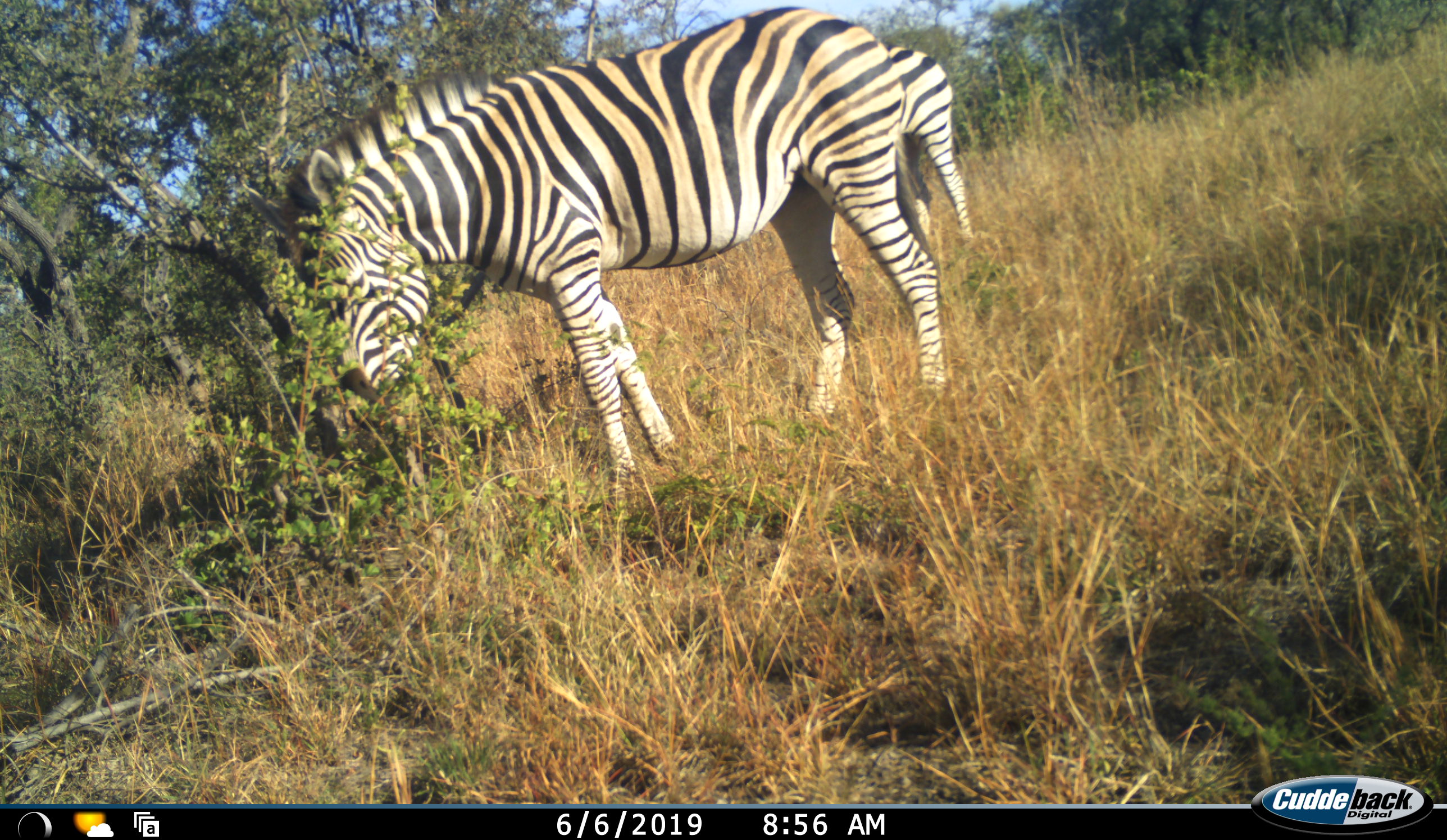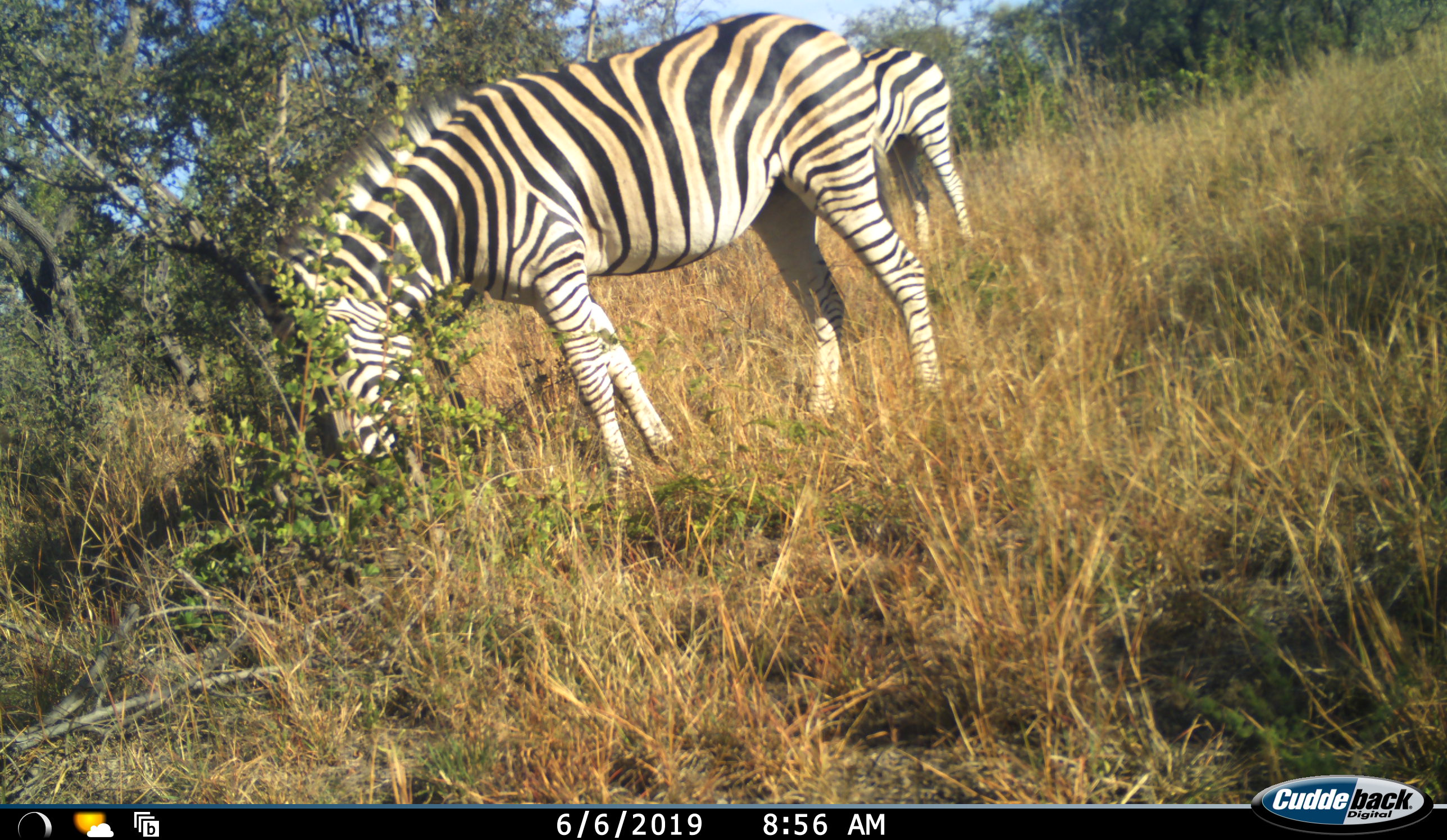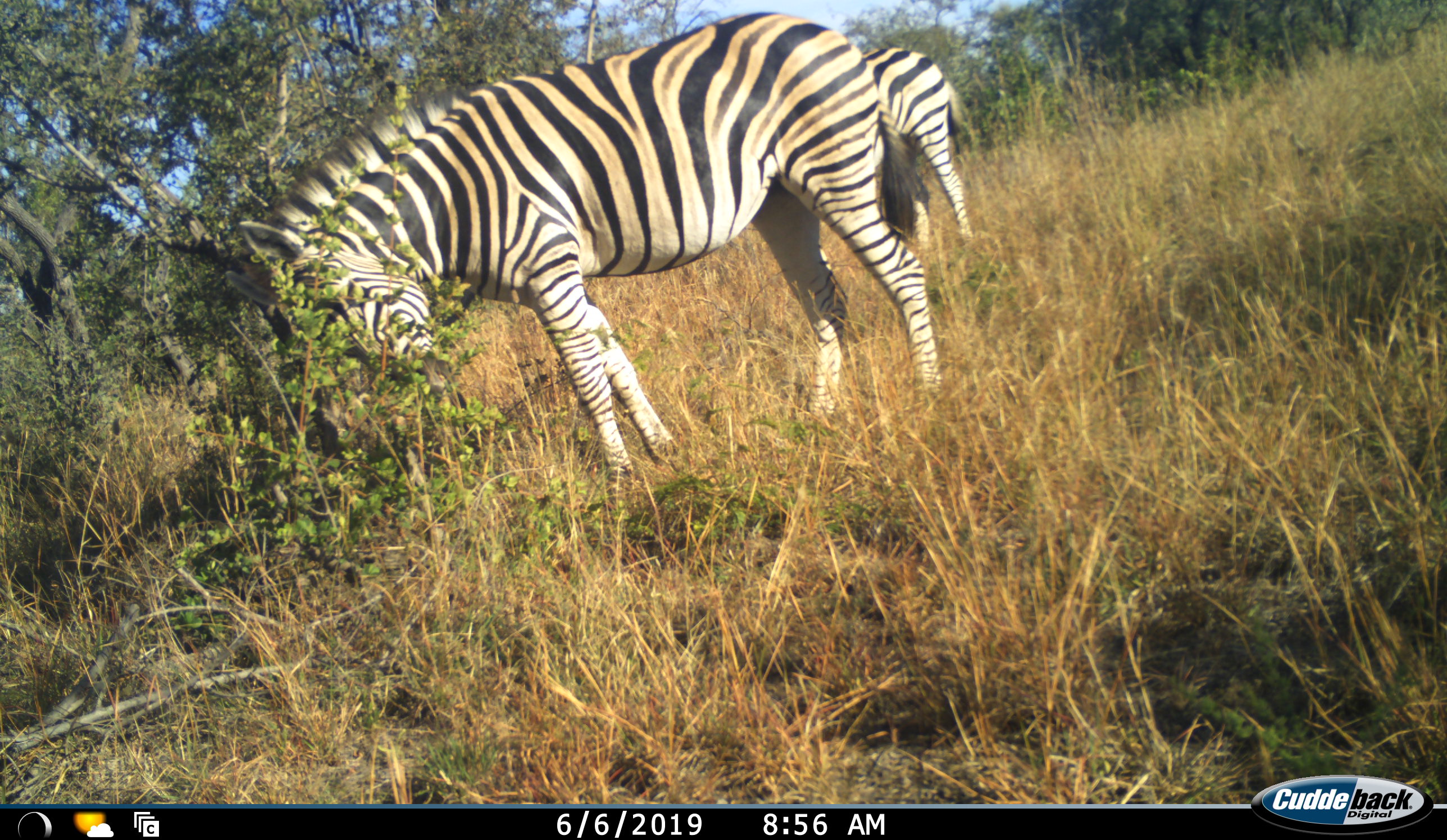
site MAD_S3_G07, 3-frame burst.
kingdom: Animalia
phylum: Chordata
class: Mammalia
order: Perissodactyla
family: Equidae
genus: Equus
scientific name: Equus quagga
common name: plains zebra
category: zebraplains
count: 1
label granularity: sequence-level